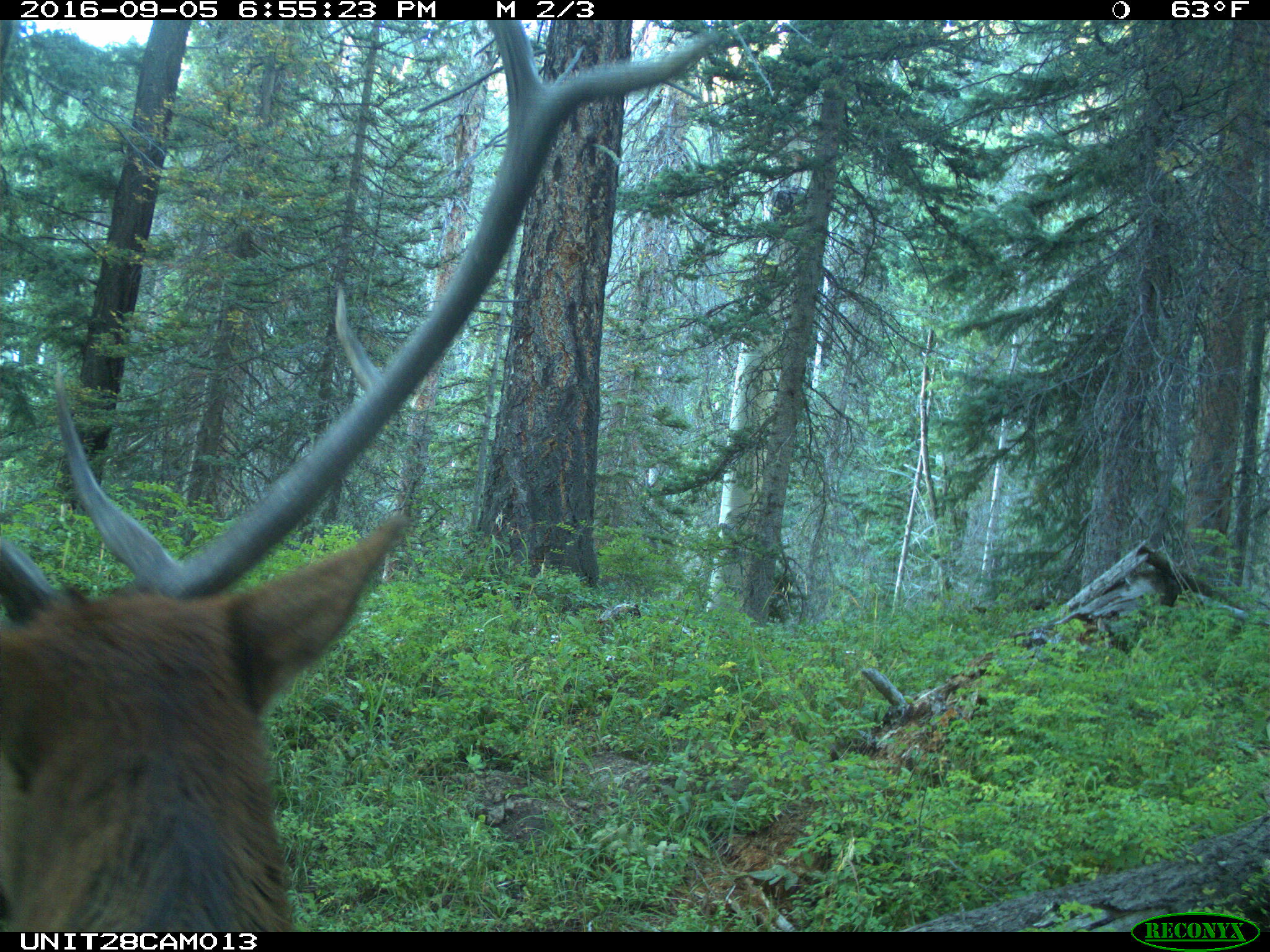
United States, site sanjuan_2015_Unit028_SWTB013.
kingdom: Animalia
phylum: Chordata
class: Mammalia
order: Artiodactyla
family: Cervidae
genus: Cervus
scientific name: Cervus elaphus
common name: red deer